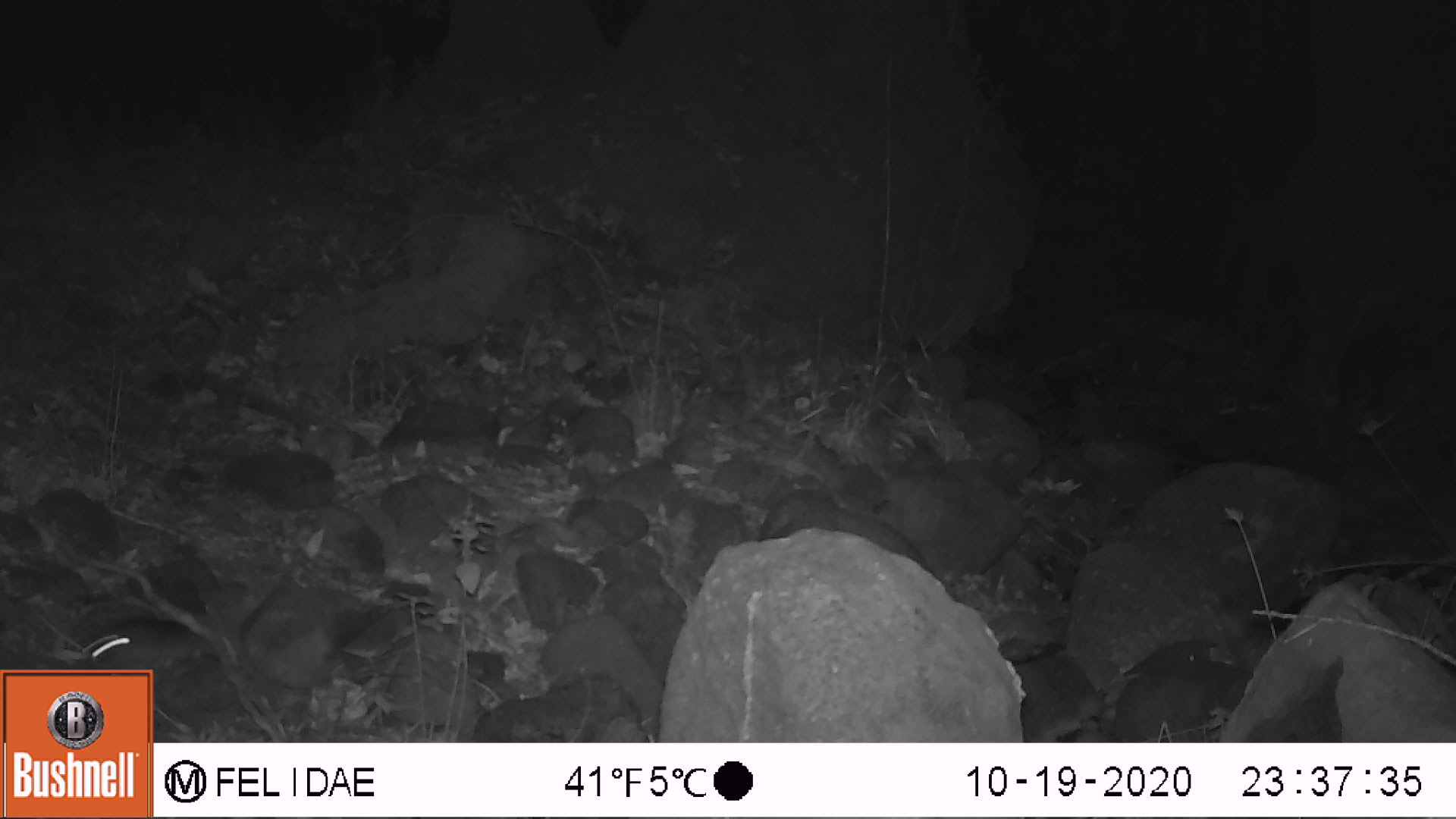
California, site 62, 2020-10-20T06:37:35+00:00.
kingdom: Animalia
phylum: Chordata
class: Mammalia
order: Rodentia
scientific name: Rodentia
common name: mouse or rat